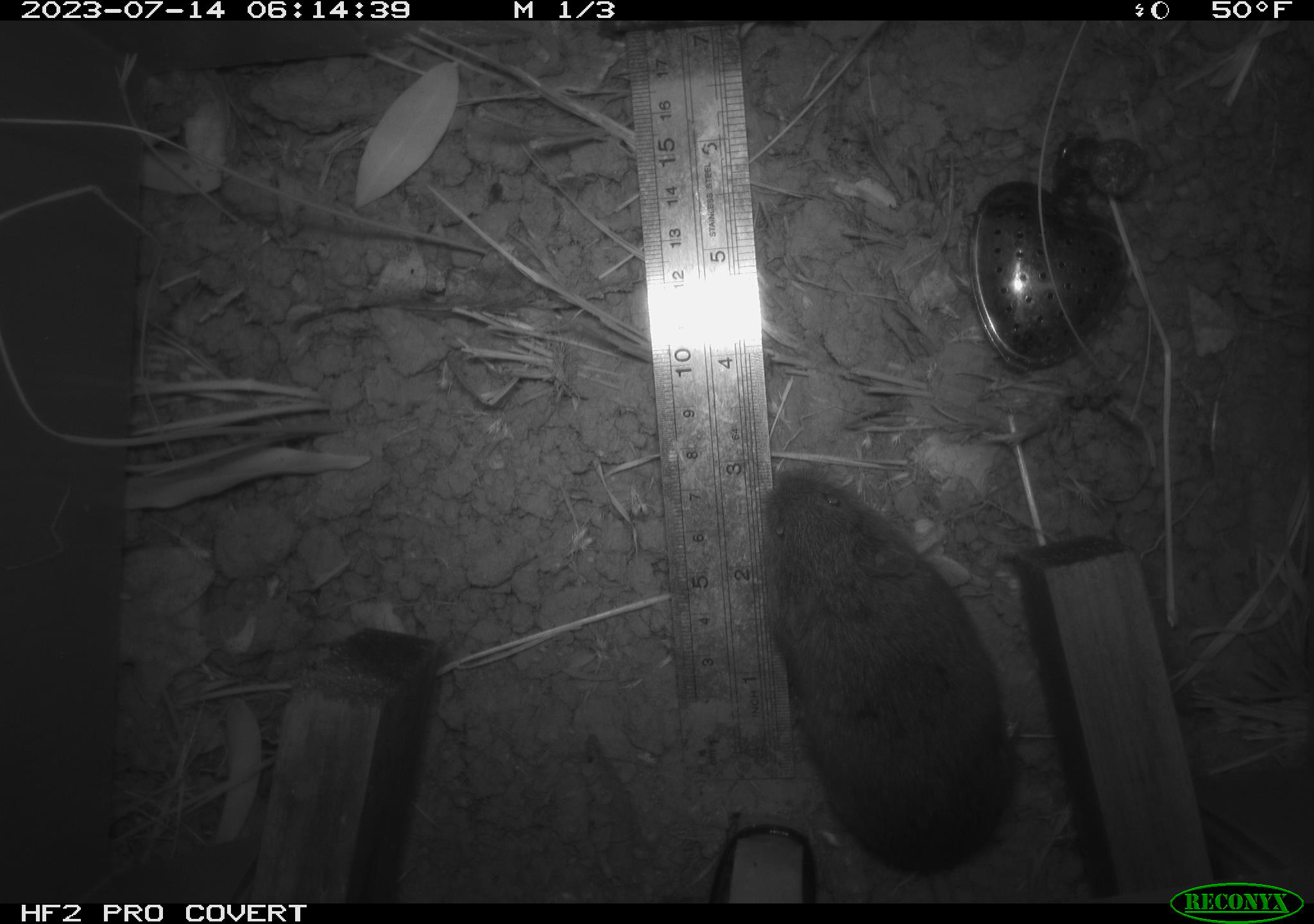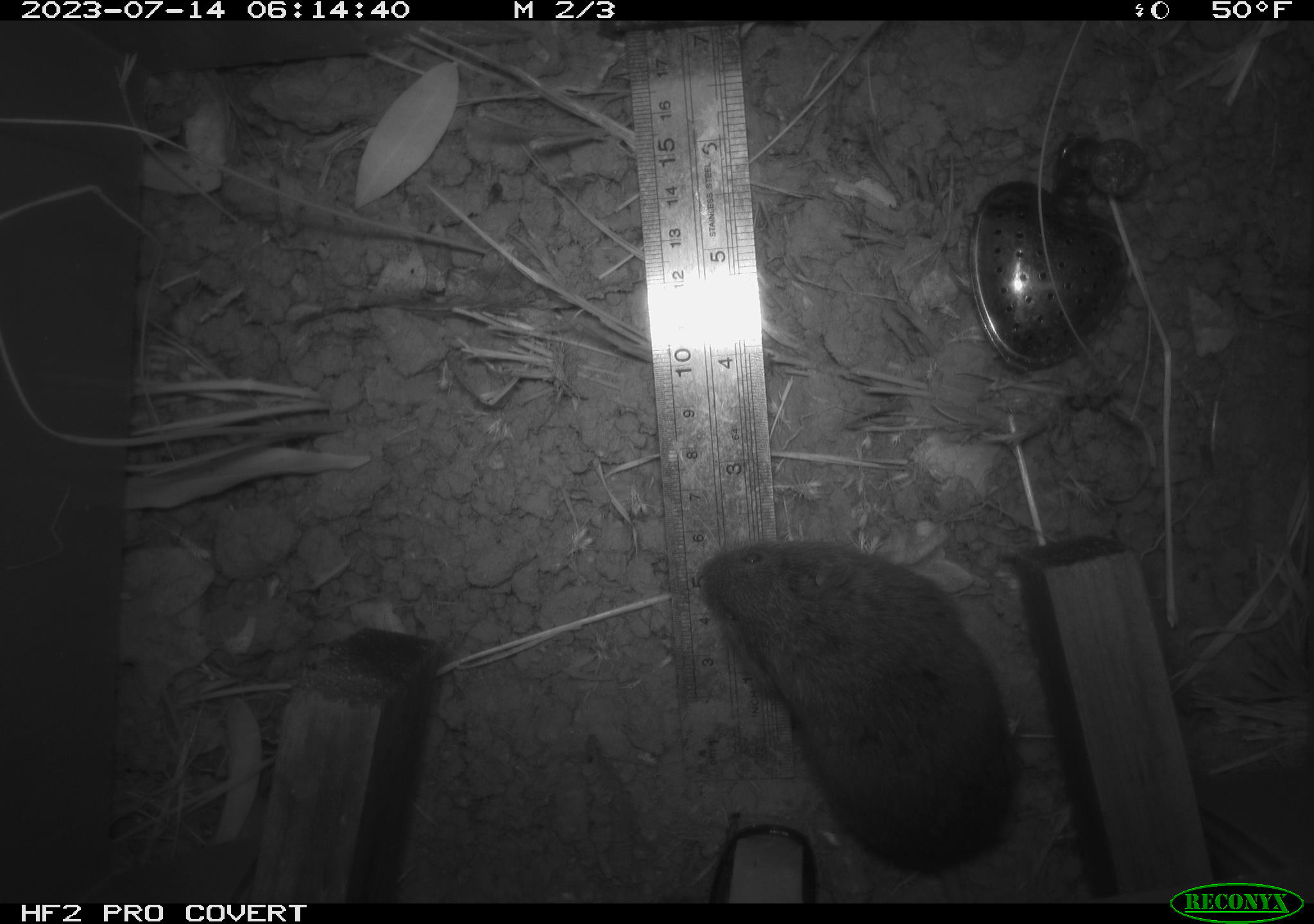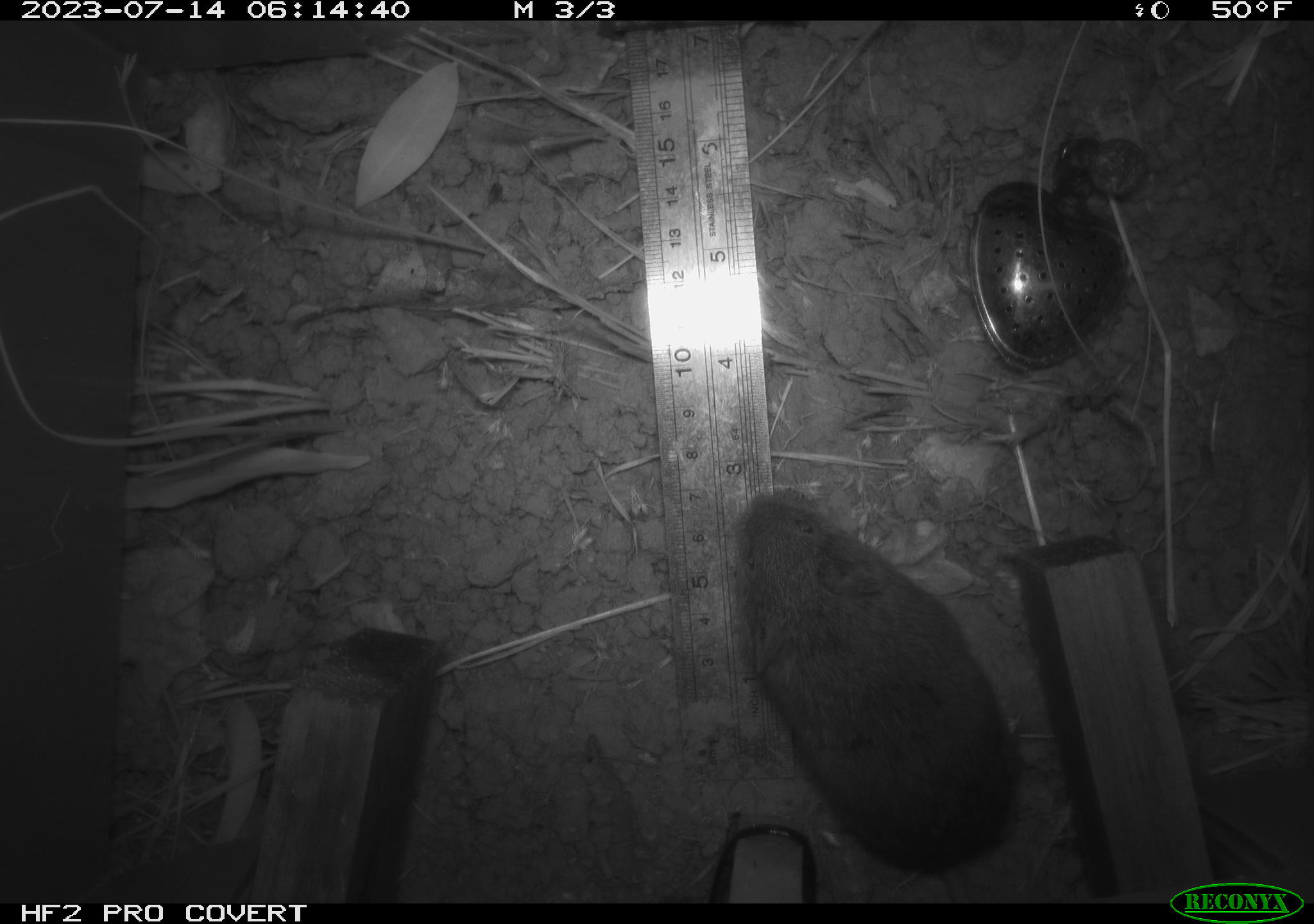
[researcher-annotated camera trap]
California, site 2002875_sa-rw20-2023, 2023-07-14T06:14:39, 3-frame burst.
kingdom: Animalia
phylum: Chordata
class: Mammalia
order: Rodentia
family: Cricetidae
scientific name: Arvicolinae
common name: voles, lemmings, and muskrats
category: arvicolinae subfamily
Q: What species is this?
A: Arvicolinae subfamily (voles, lemmings, and muskrats) (Arvicolinae).